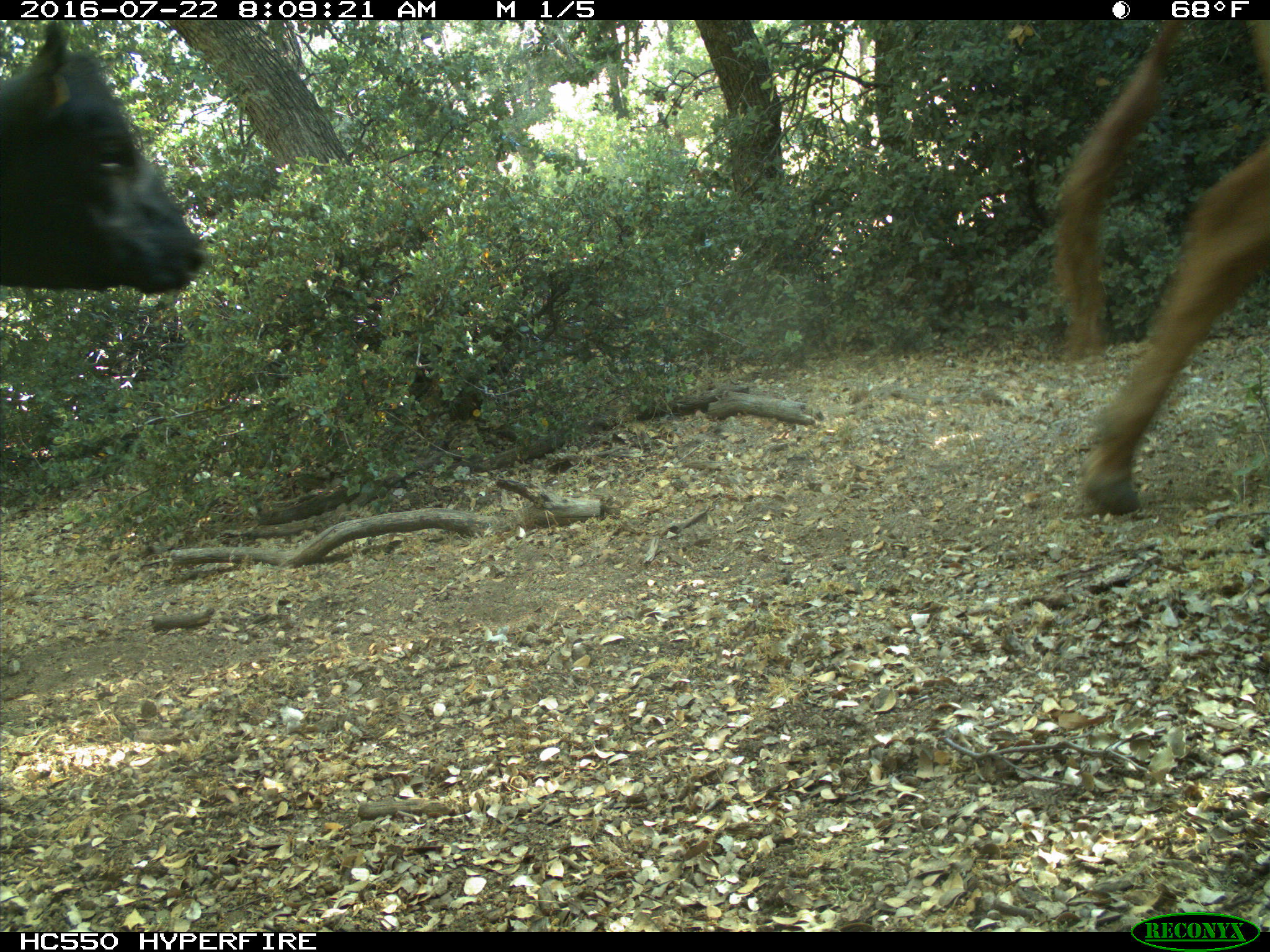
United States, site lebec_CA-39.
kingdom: Animalia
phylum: Chordata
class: Mammalia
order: Artiodactyla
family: Bovidae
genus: Bos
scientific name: Bos taurus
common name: domestic cow